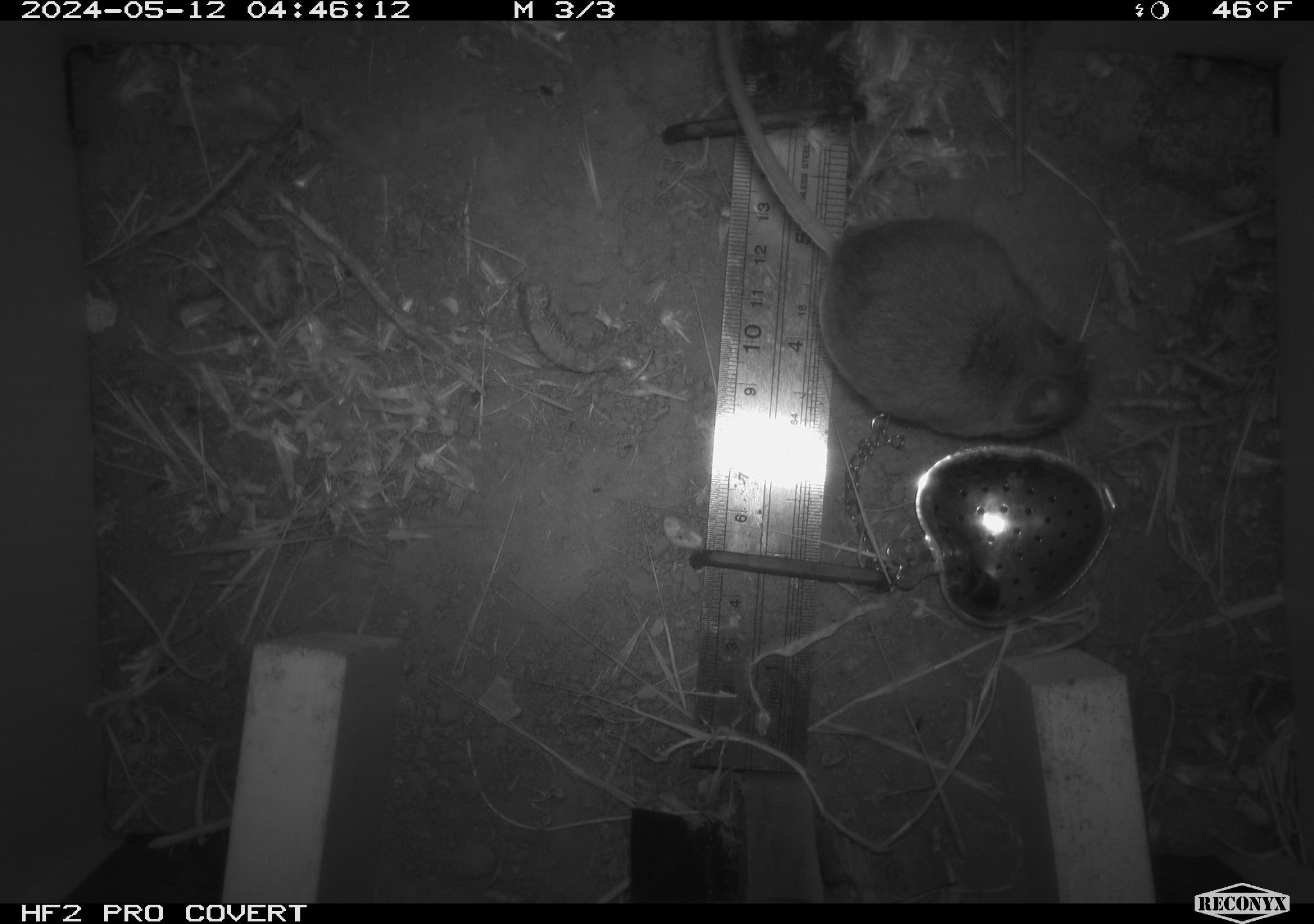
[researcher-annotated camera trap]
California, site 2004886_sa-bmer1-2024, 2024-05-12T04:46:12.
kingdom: Animalia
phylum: Chordata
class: Mammalia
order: Rodentia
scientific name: Rodentia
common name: mouse species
Mouse species (Rodentia).